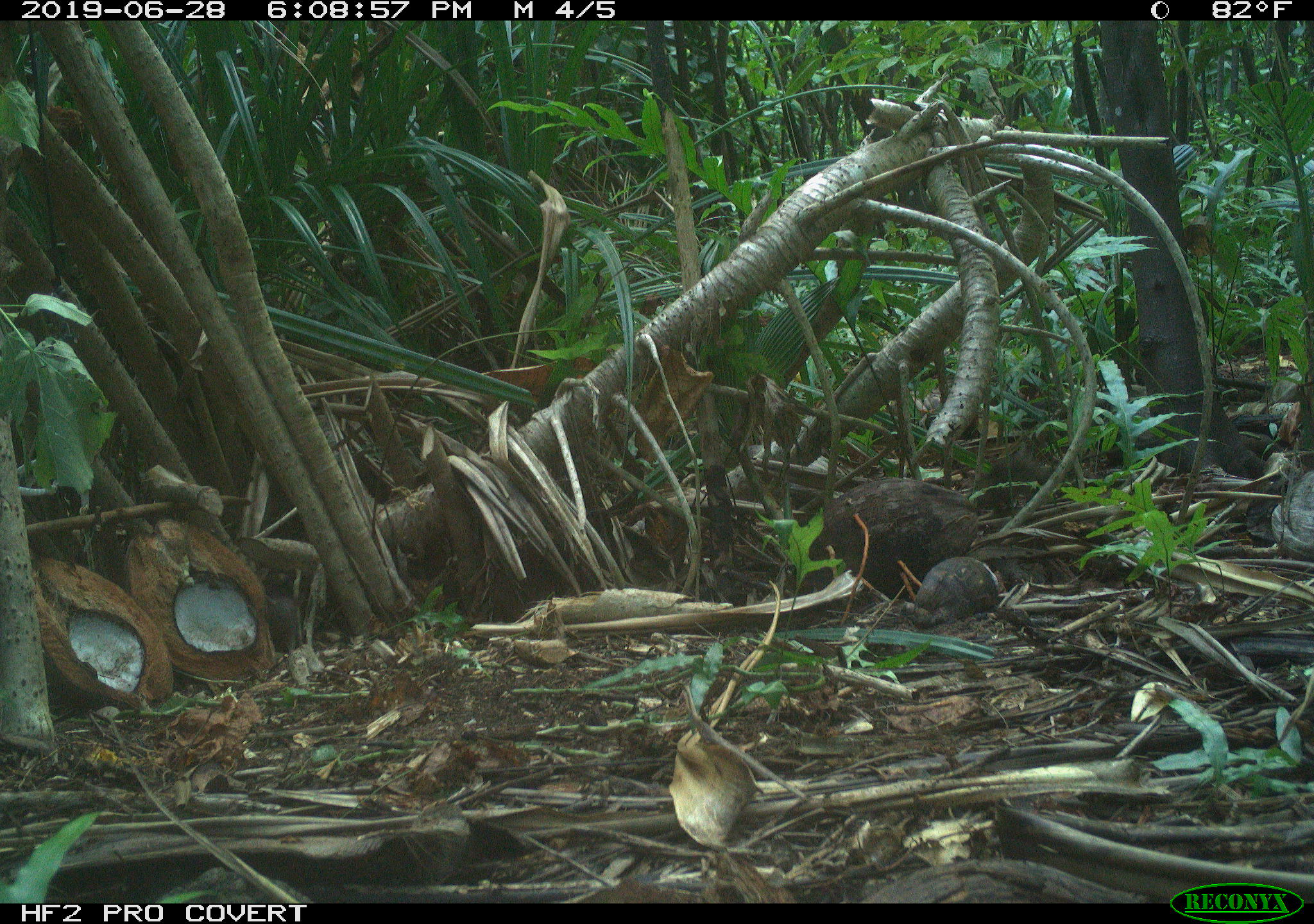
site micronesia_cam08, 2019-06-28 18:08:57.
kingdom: Animalia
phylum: Chordata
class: Mammalia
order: Rodentia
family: Muridae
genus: Rattus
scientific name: Rattus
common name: rat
Rat (Rattus).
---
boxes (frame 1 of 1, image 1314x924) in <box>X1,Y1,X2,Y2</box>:
rat: <box>969,448,1050,514</box>; <box>257,581,317,647</box>